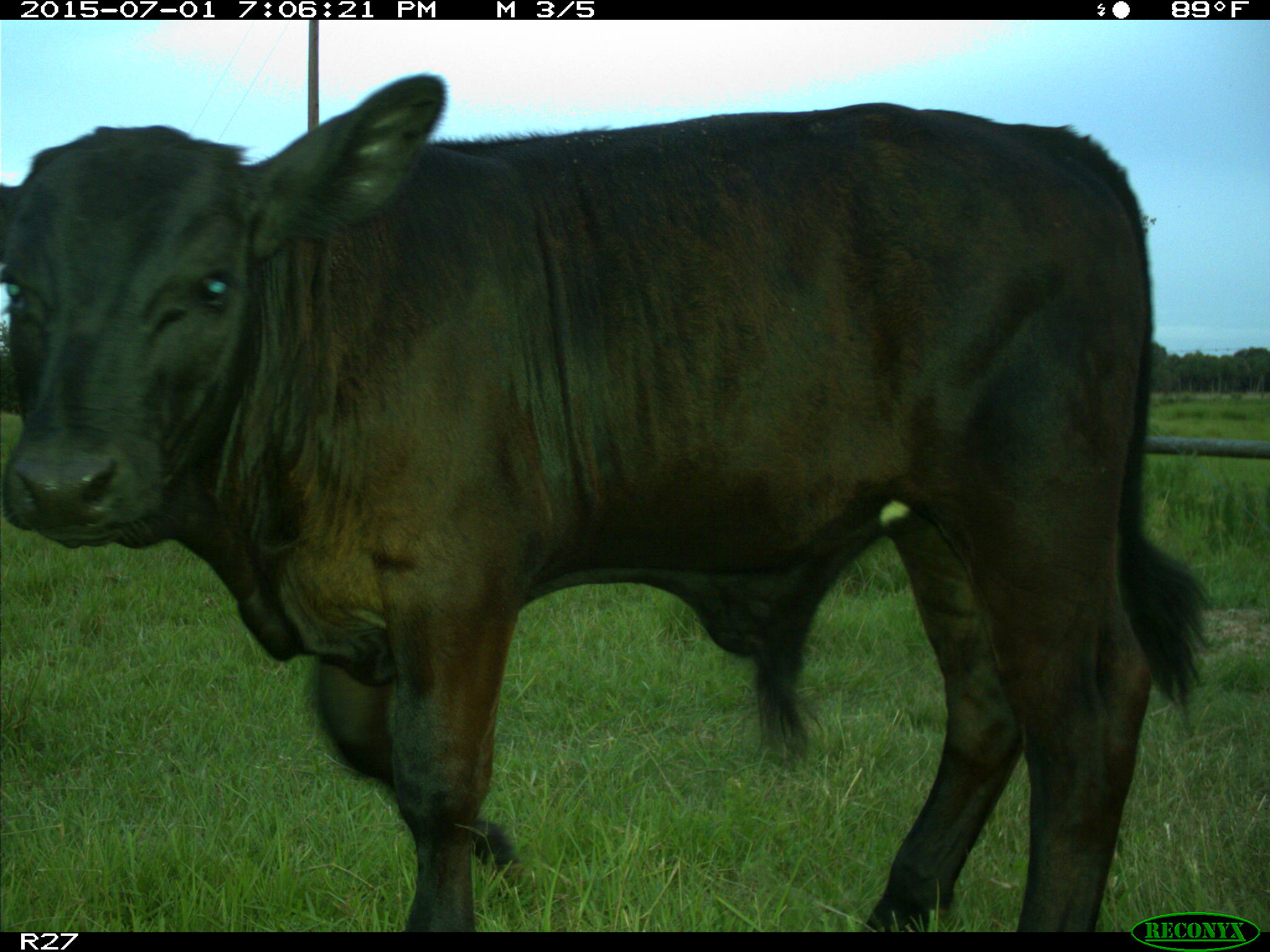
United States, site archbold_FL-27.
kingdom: Animalia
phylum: Chordata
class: Mammalia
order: Artiodactyla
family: Bovidae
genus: Bos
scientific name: Bos taurus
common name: domestic cow